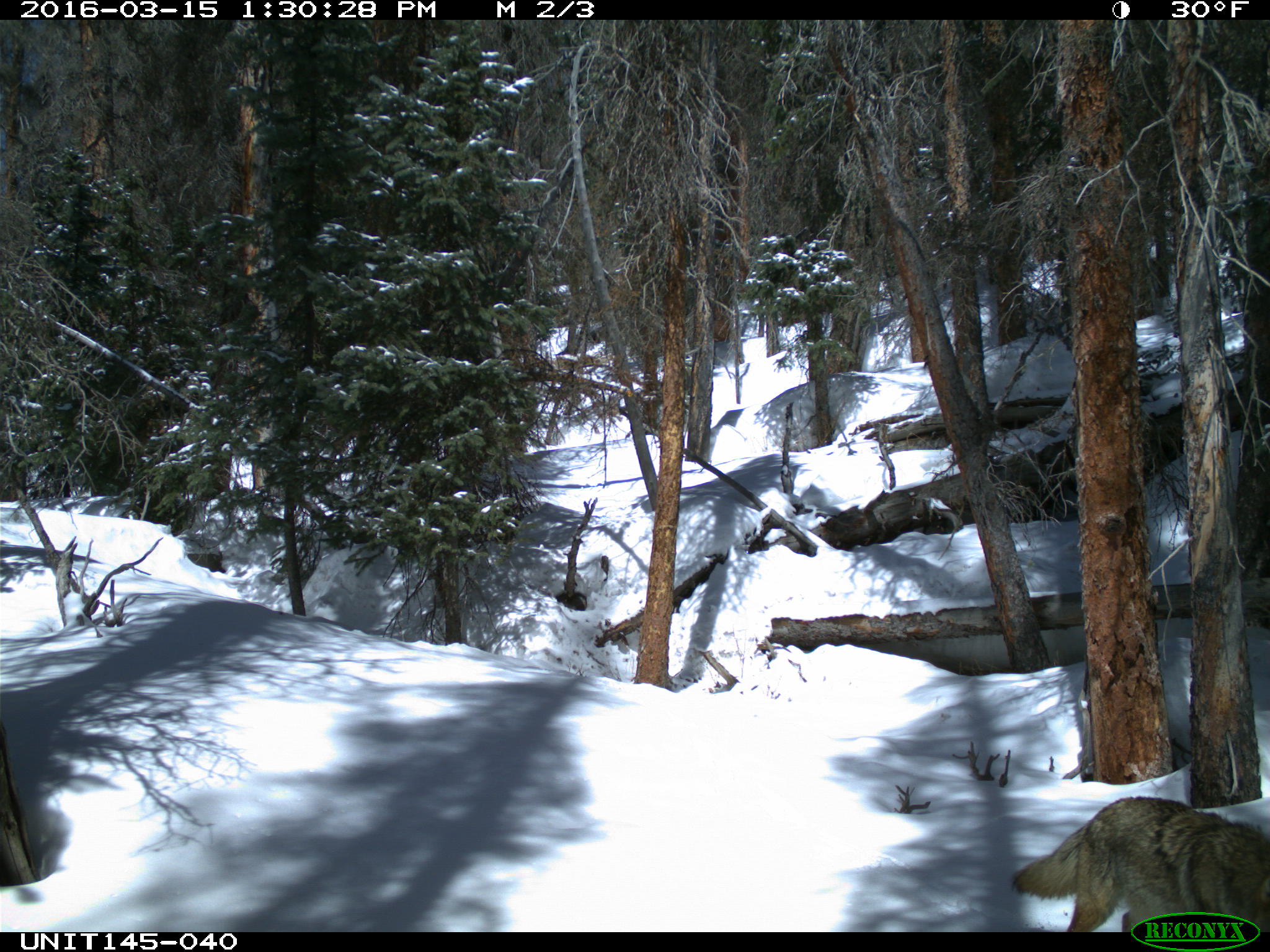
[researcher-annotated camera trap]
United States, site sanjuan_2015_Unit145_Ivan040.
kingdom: Animalia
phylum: Chordata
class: Mammalia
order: Carnivora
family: Canidae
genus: Canis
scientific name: Canis latrans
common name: coyote